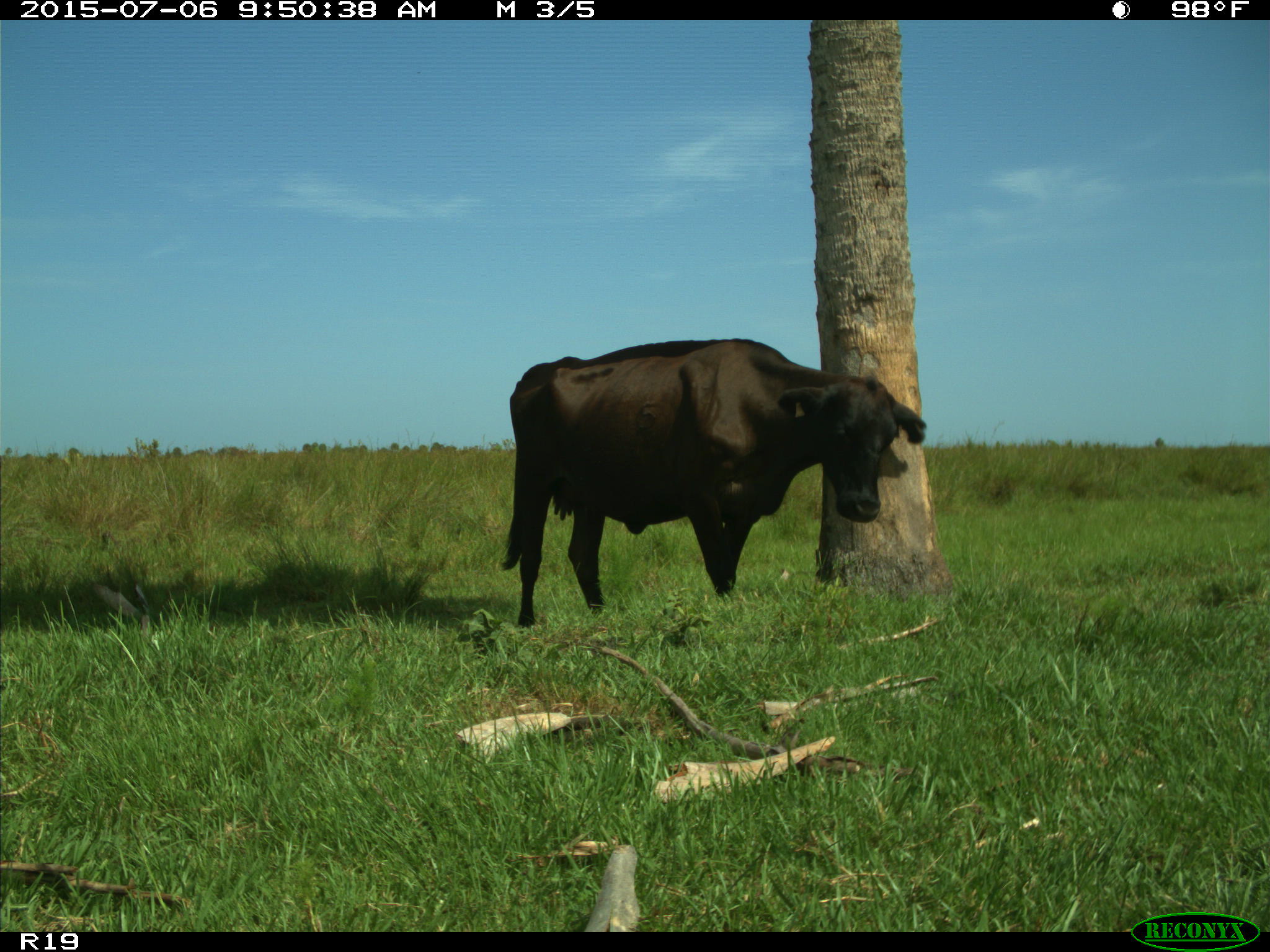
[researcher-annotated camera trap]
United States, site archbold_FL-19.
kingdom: Animalia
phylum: Chordata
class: Mammalia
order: Artiodactyla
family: Bovidae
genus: Bos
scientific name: Bos taurus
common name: domestic cow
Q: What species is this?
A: Bos taurus (domestic cow).